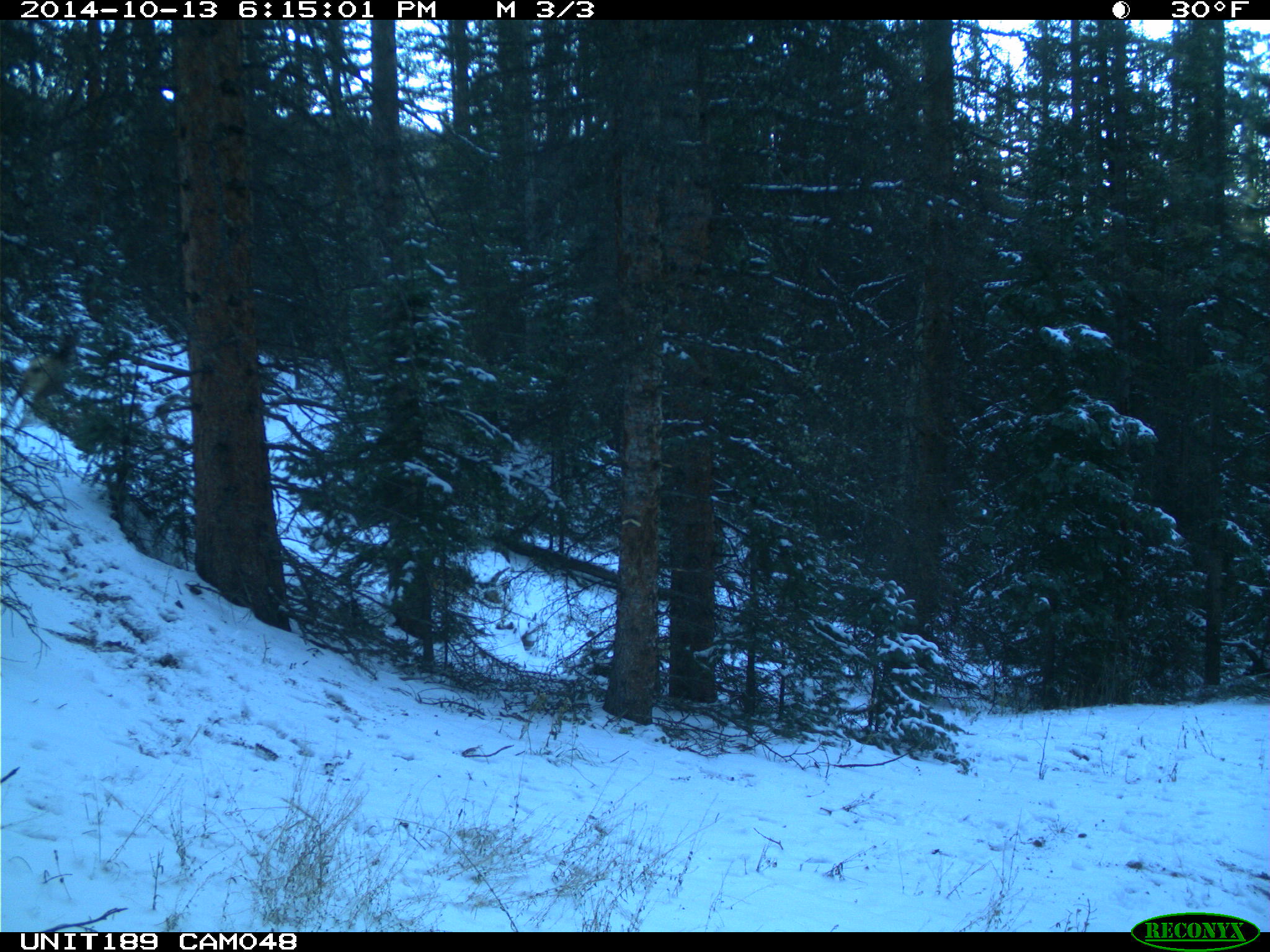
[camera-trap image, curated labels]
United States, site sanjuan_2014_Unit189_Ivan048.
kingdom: Animalia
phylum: Chordata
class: Mammalia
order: Artiodactyla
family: Cervidae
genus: Odocoileus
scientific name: Odocoileus hemionus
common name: mule deer